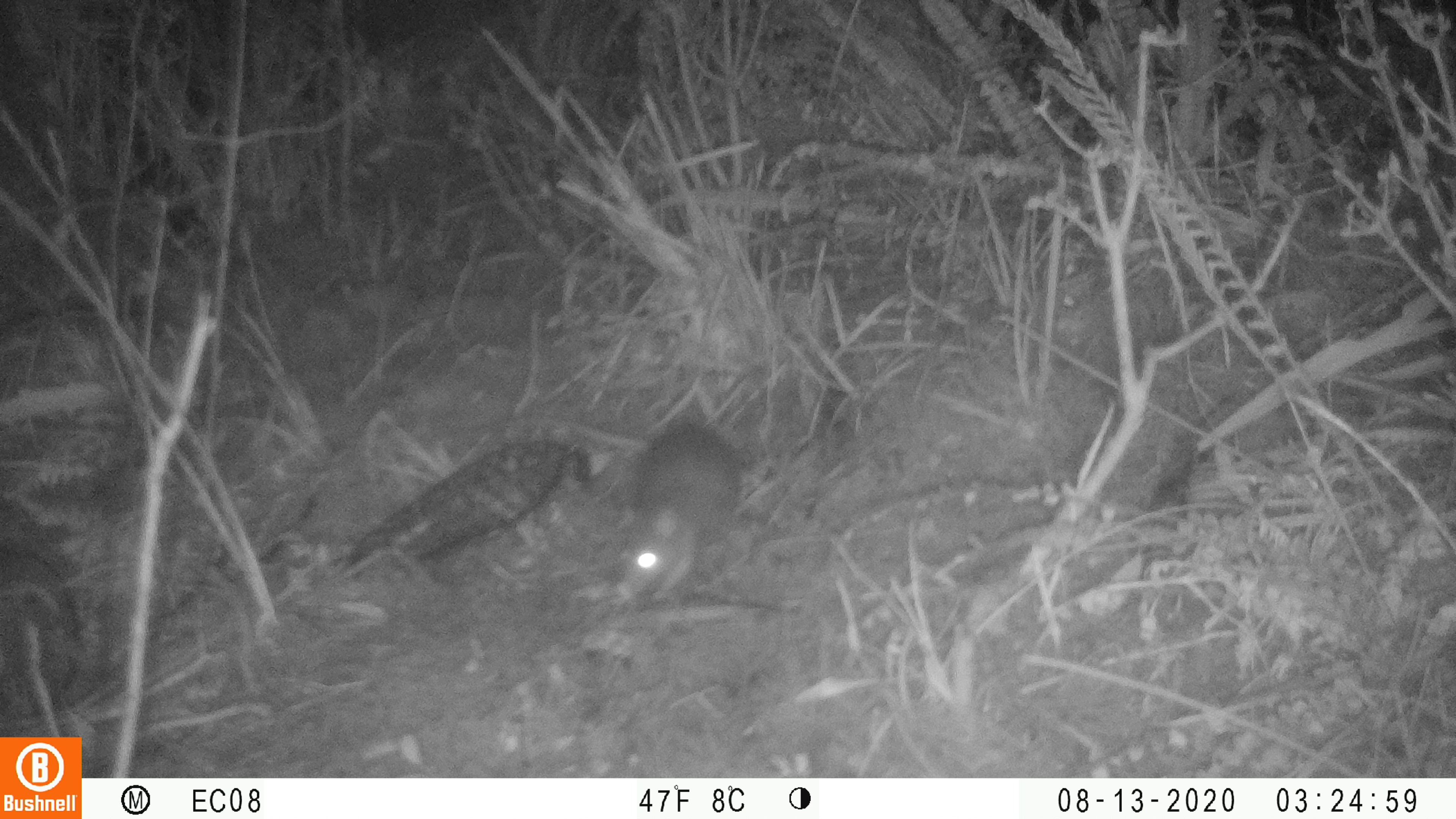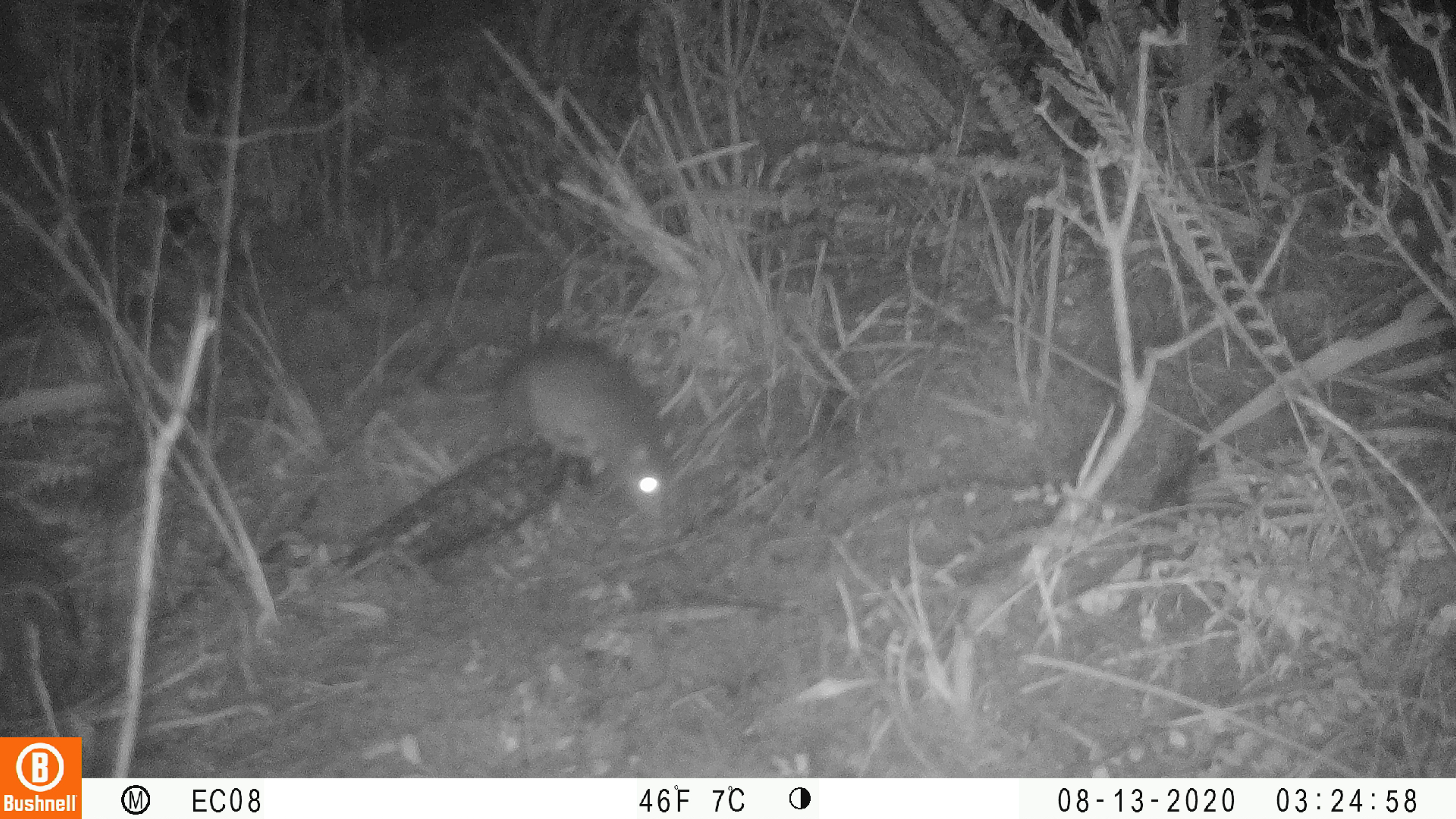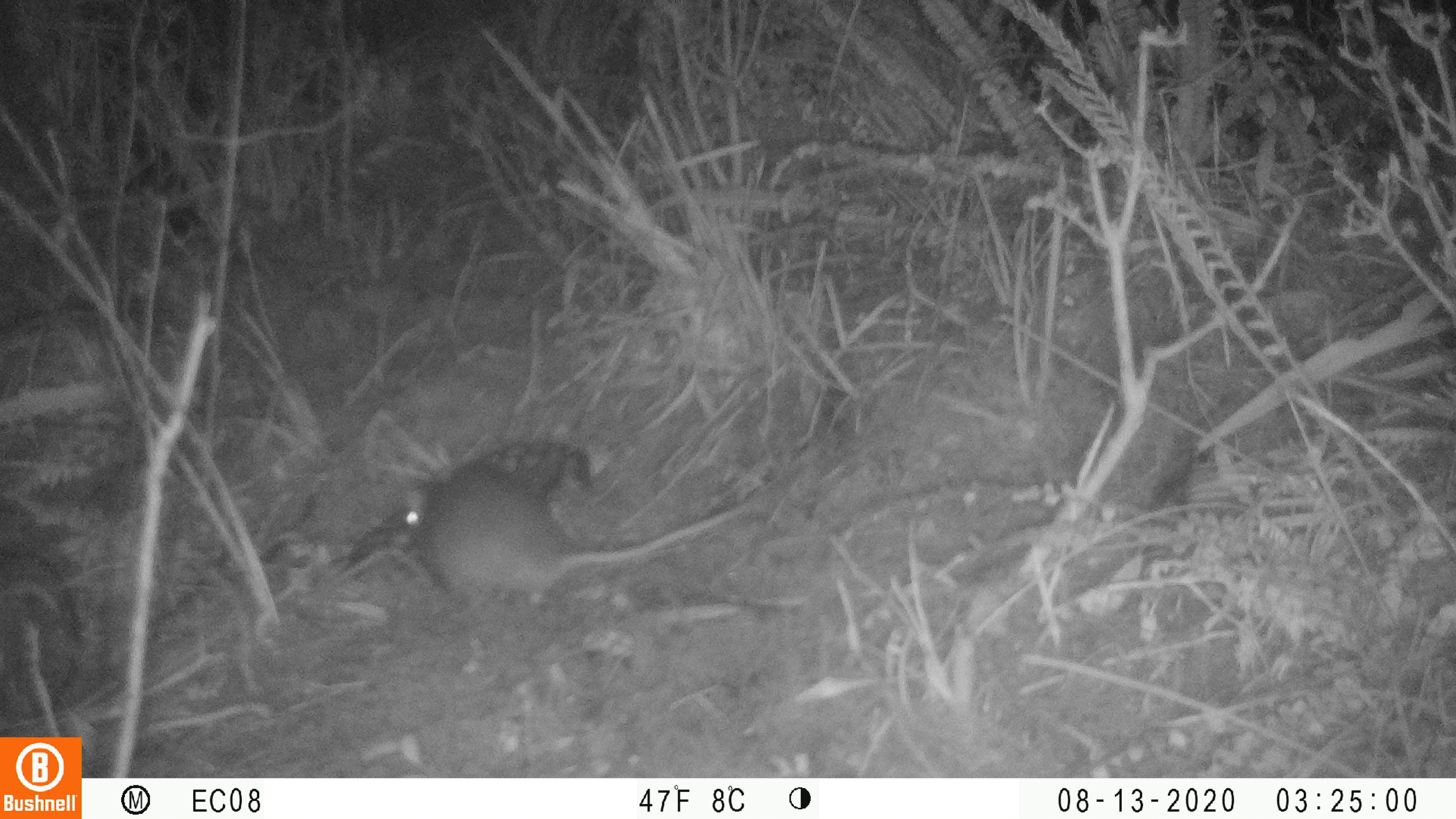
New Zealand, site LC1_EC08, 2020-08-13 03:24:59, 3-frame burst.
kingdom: Animalia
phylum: Chordata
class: Mammalia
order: Rodentia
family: Muridae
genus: Rattus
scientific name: Rattus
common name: rat